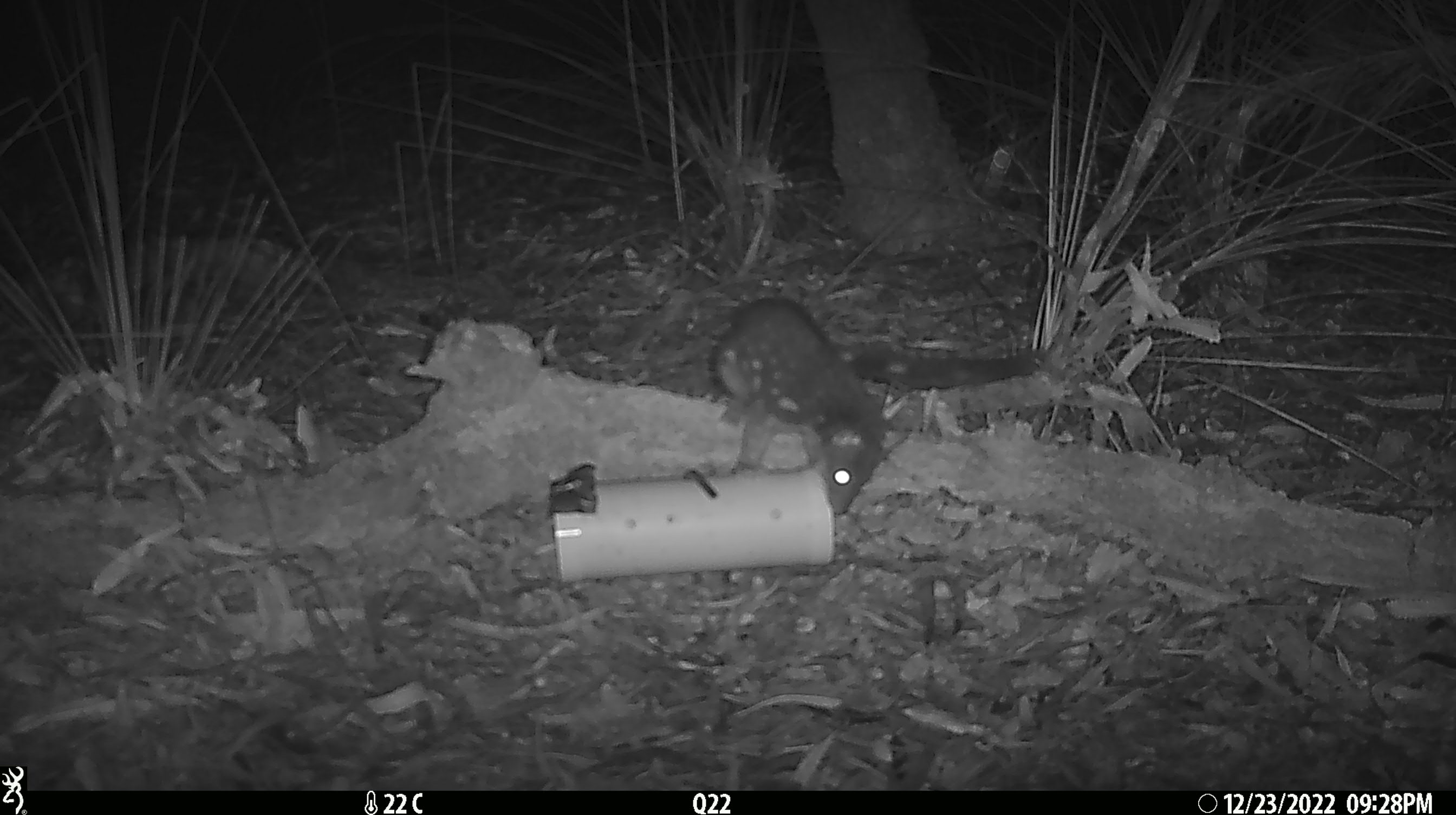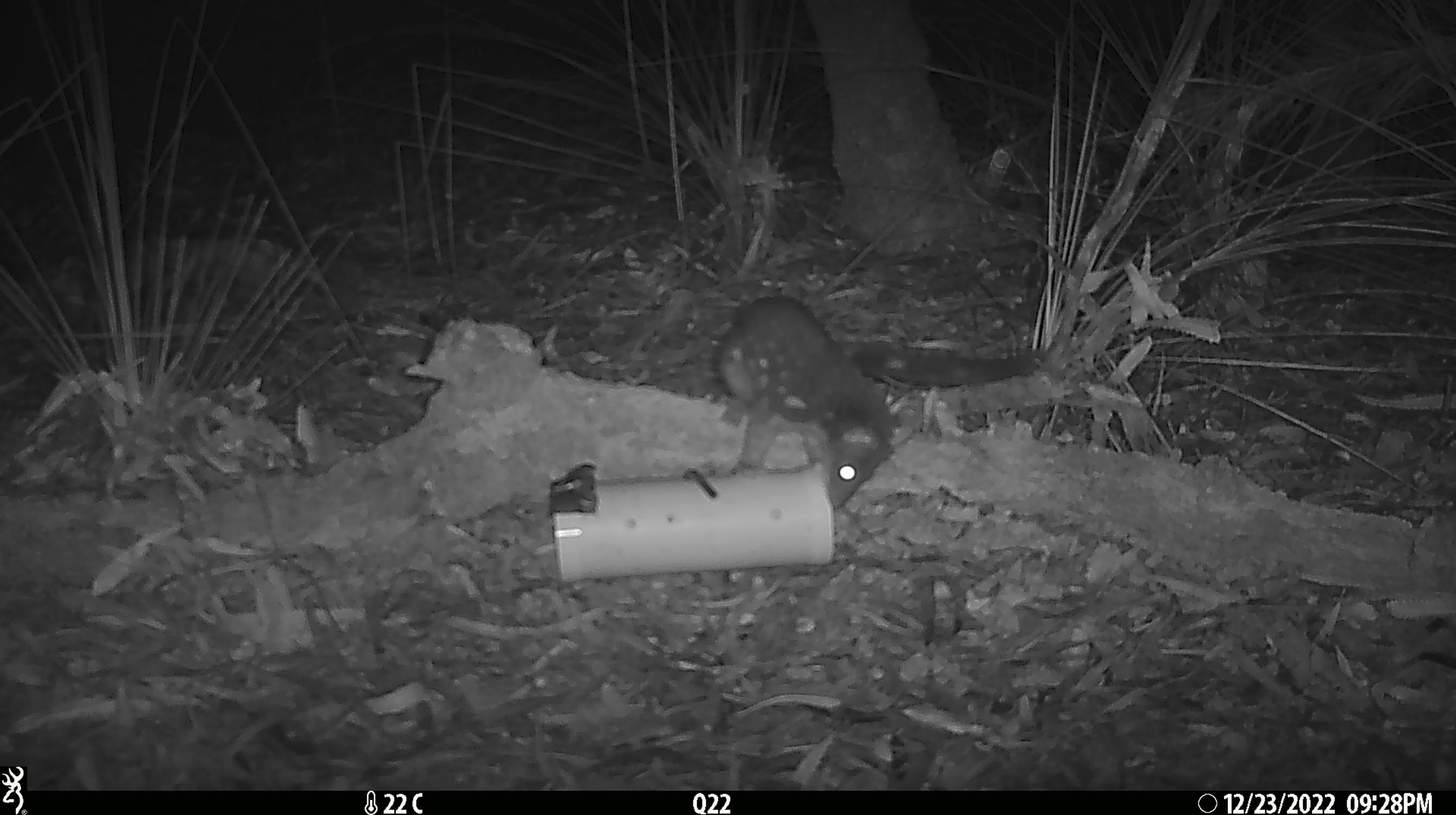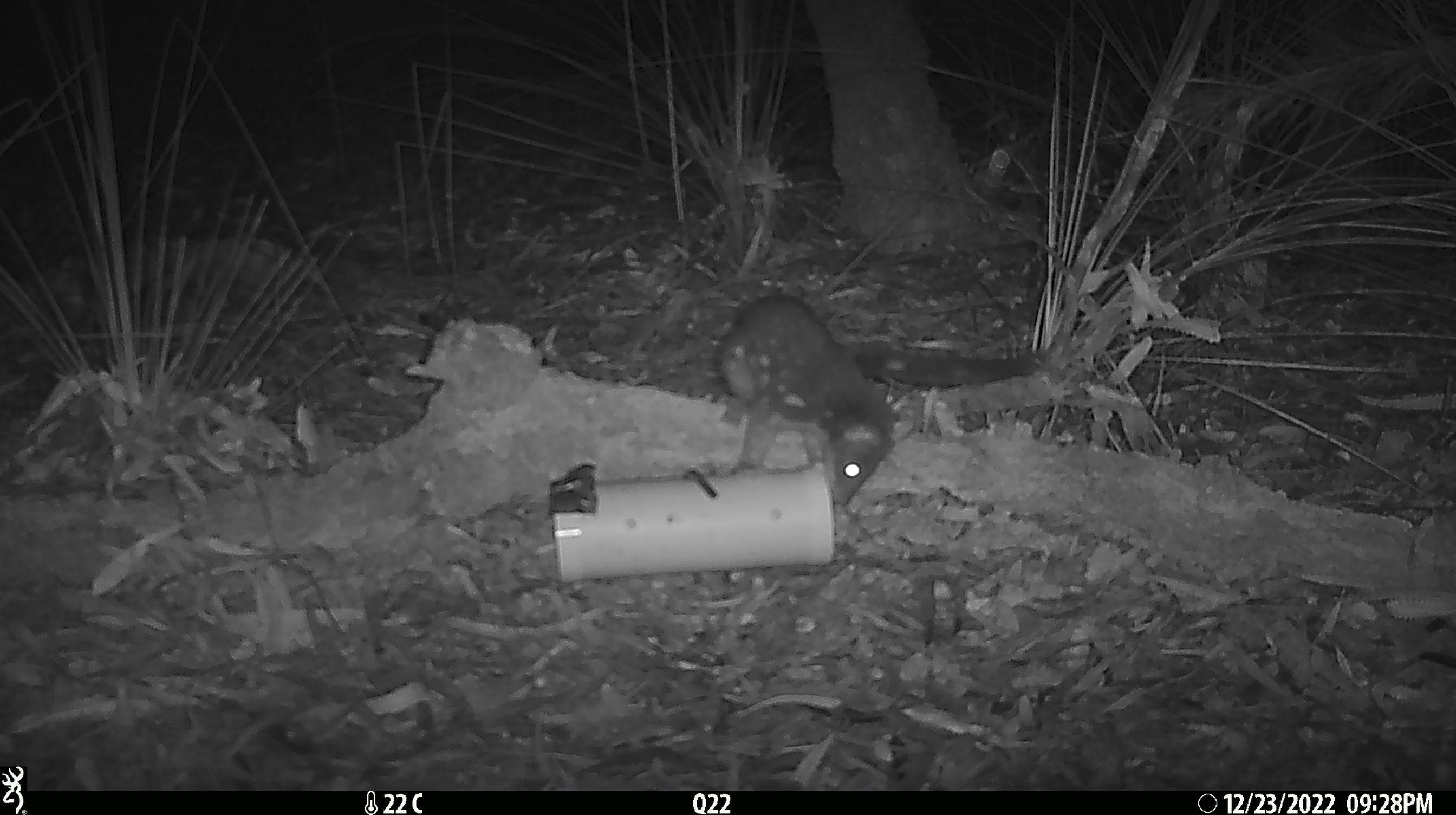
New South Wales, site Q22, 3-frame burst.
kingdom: Animalia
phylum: Chordata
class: Mammalia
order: Dasyuromorphia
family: Dasyuridae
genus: Dasyurus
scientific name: Dasyurus maculatus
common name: spotted-tailed quoll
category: quoll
Quoll (spotted-tailed quoll) (Dasyurus maculatus).